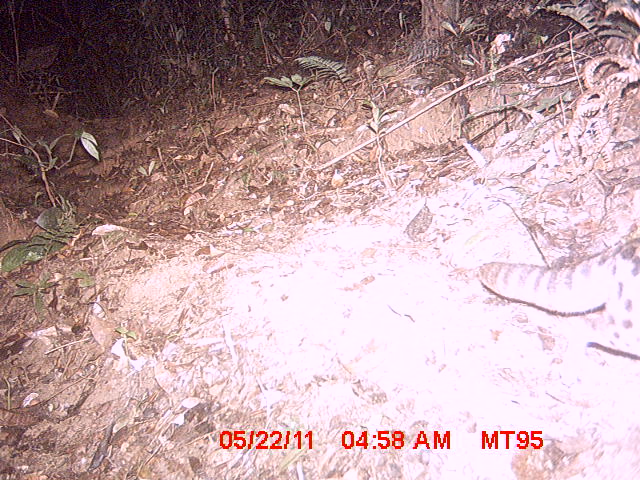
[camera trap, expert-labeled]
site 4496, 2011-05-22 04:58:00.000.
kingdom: Animalia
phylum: Chordata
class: Mammalia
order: Carnivora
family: Eupleridae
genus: Fossa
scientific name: Fossa fossana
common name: fanaloka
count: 1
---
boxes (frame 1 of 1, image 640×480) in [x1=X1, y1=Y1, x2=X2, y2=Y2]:
fossa fossana: [x1=475, y1=236, x2=640, y2=359]